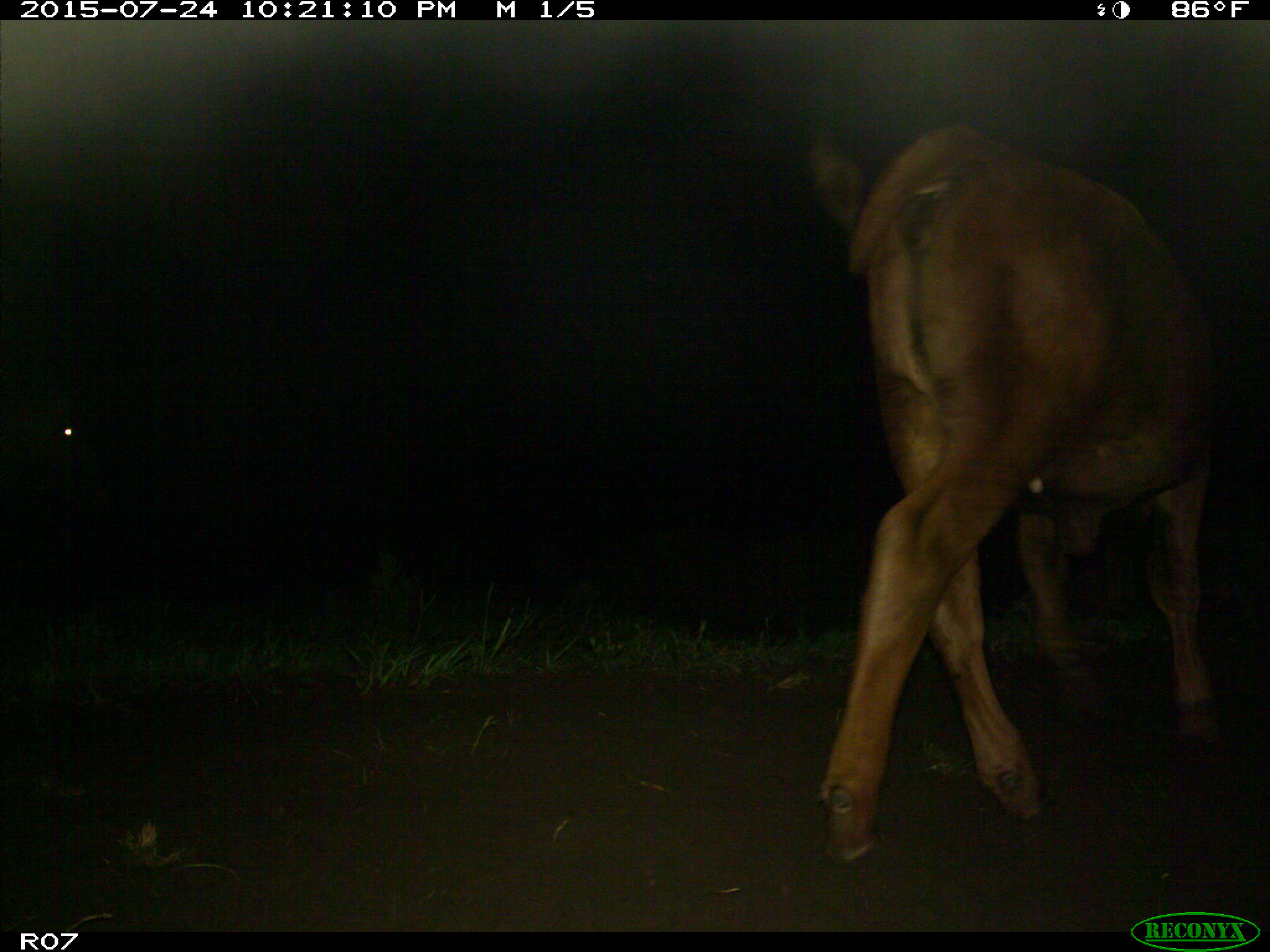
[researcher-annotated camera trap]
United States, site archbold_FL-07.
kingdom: Animalia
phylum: Chordata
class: Mammalia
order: Artiodactyla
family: Bovidae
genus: Bos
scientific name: Bos taurus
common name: domestic cow